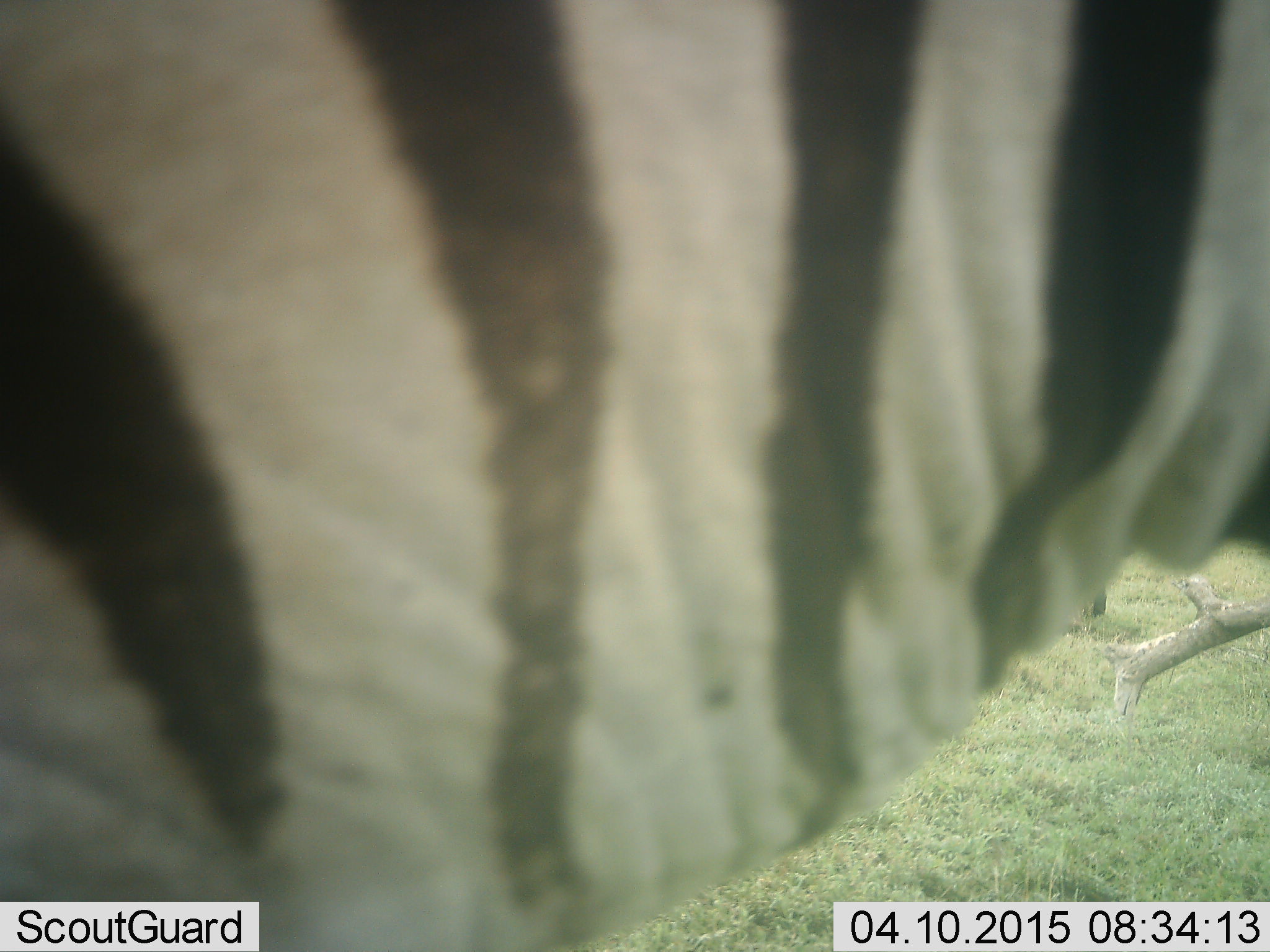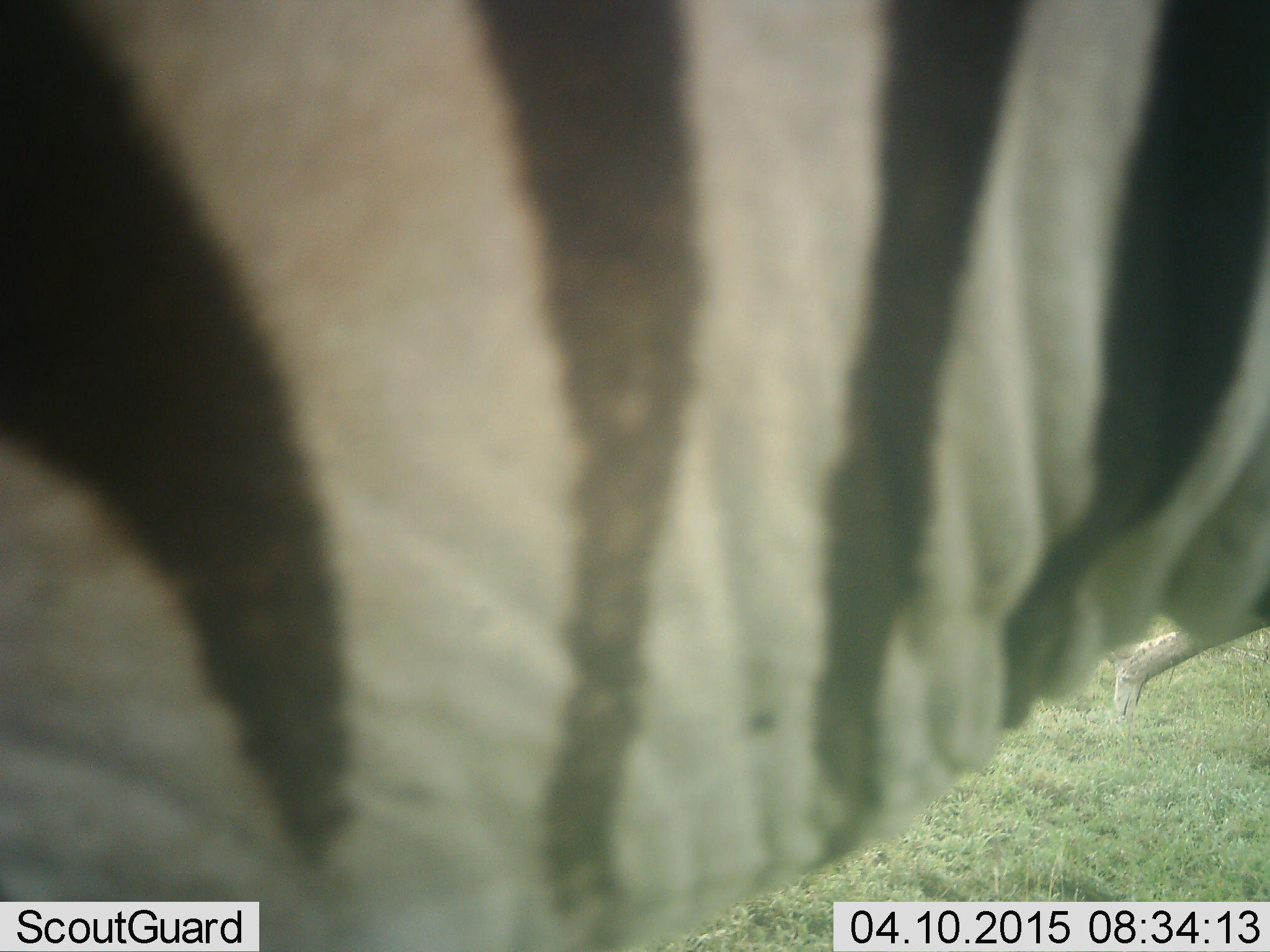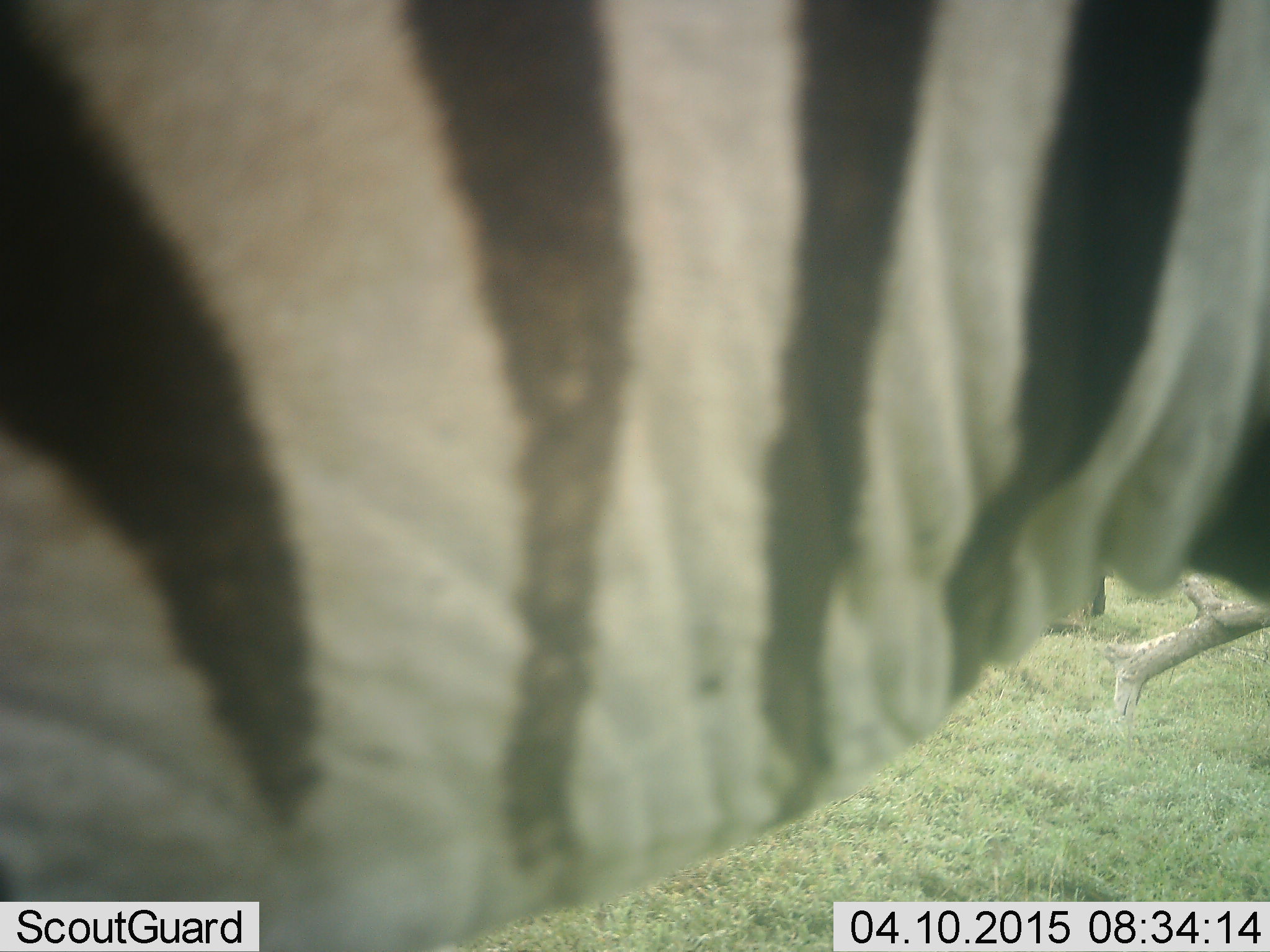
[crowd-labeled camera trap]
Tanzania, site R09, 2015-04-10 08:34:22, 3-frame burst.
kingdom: Animalia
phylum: Chordata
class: Mammalia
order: Perissodactyla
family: Equidae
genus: Equus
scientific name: Equus quagga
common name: plains zebra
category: zebra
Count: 1.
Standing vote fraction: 90%.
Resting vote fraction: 0%.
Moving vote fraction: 10%.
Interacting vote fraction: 0%.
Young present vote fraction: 0%.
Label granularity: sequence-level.